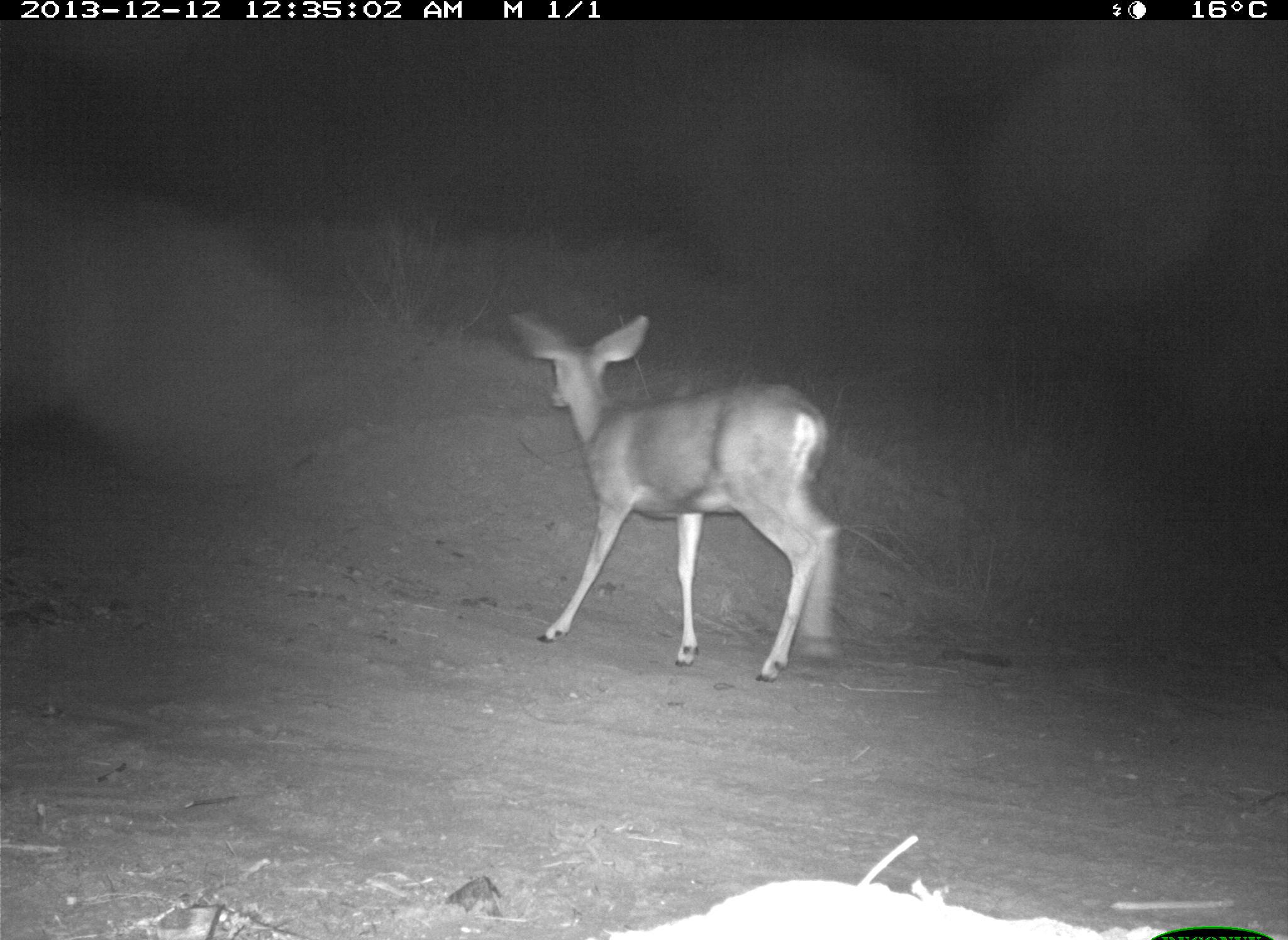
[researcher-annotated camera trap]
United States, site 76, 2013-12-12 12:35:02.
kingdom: Animalia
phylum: Chordata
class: Mammalia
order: Artiodactyla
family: Cervidae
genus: Odocoileus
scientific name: Odocoileus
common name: deer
Deer (Odocoileus).